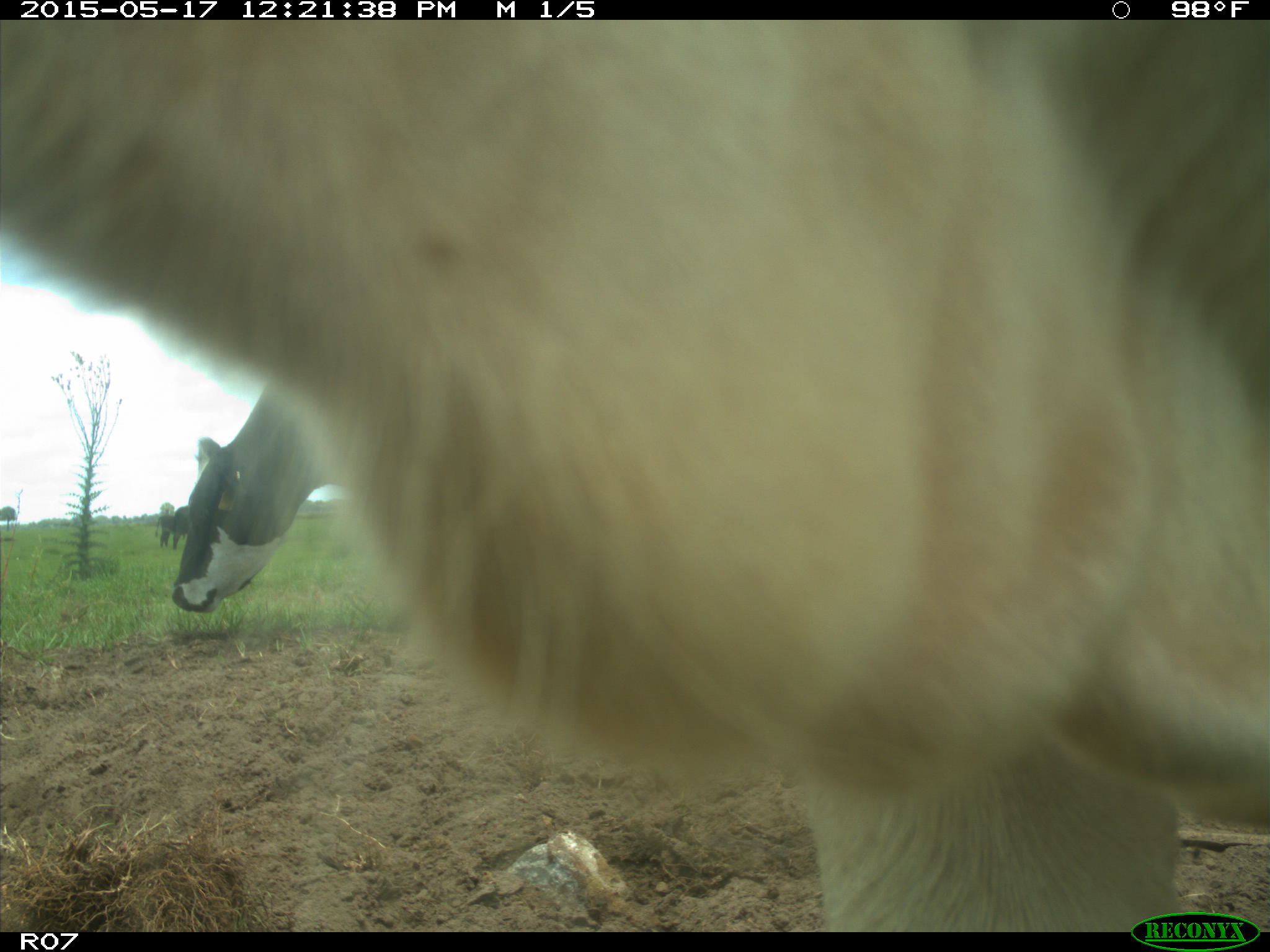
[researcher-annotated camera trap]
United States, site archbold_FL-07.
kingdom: Animalia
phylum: Chordata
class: Mammalia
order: Artiodactyla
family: Bovidae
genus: Bos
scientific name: Bos taurus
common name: domestic cow